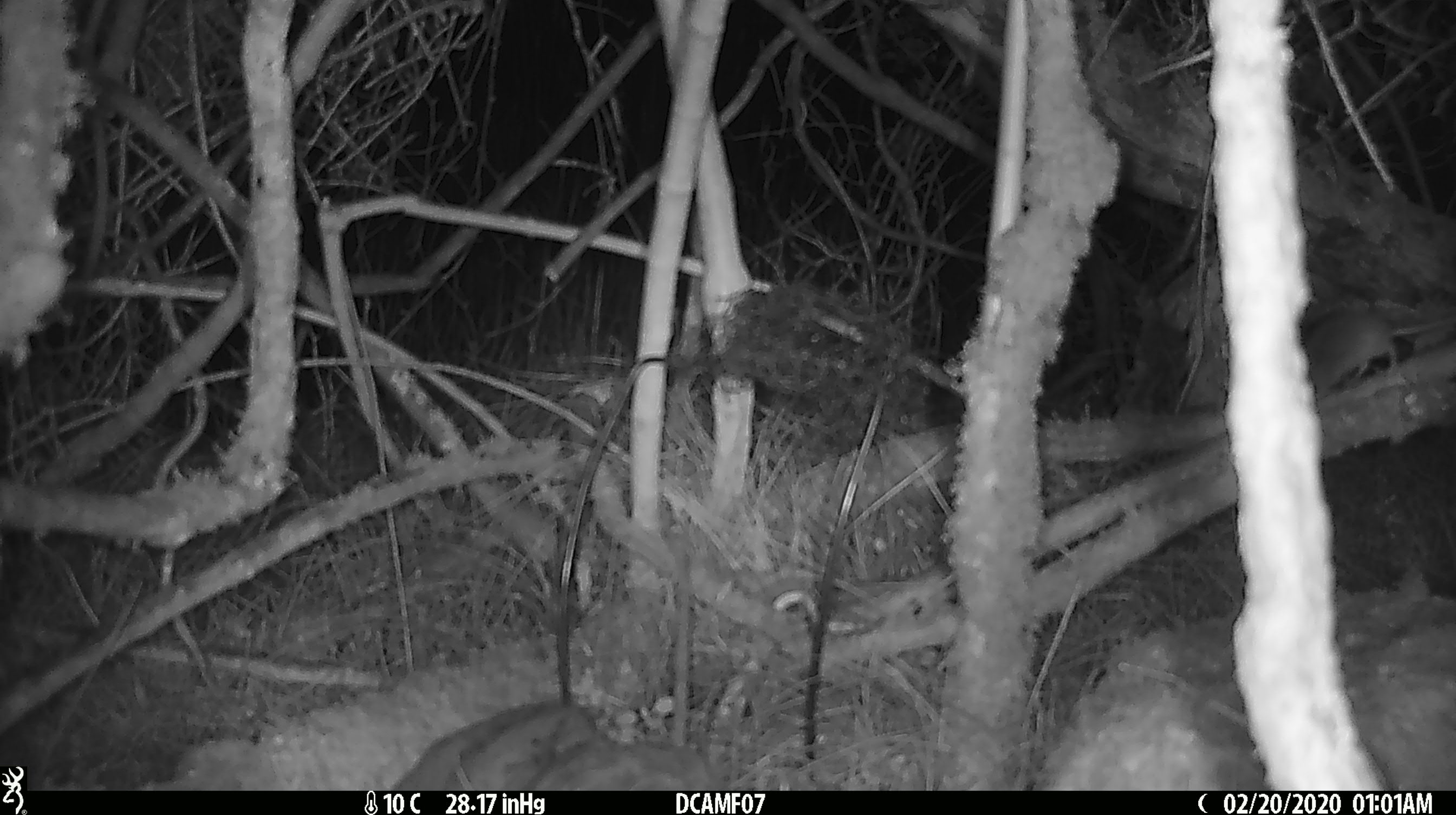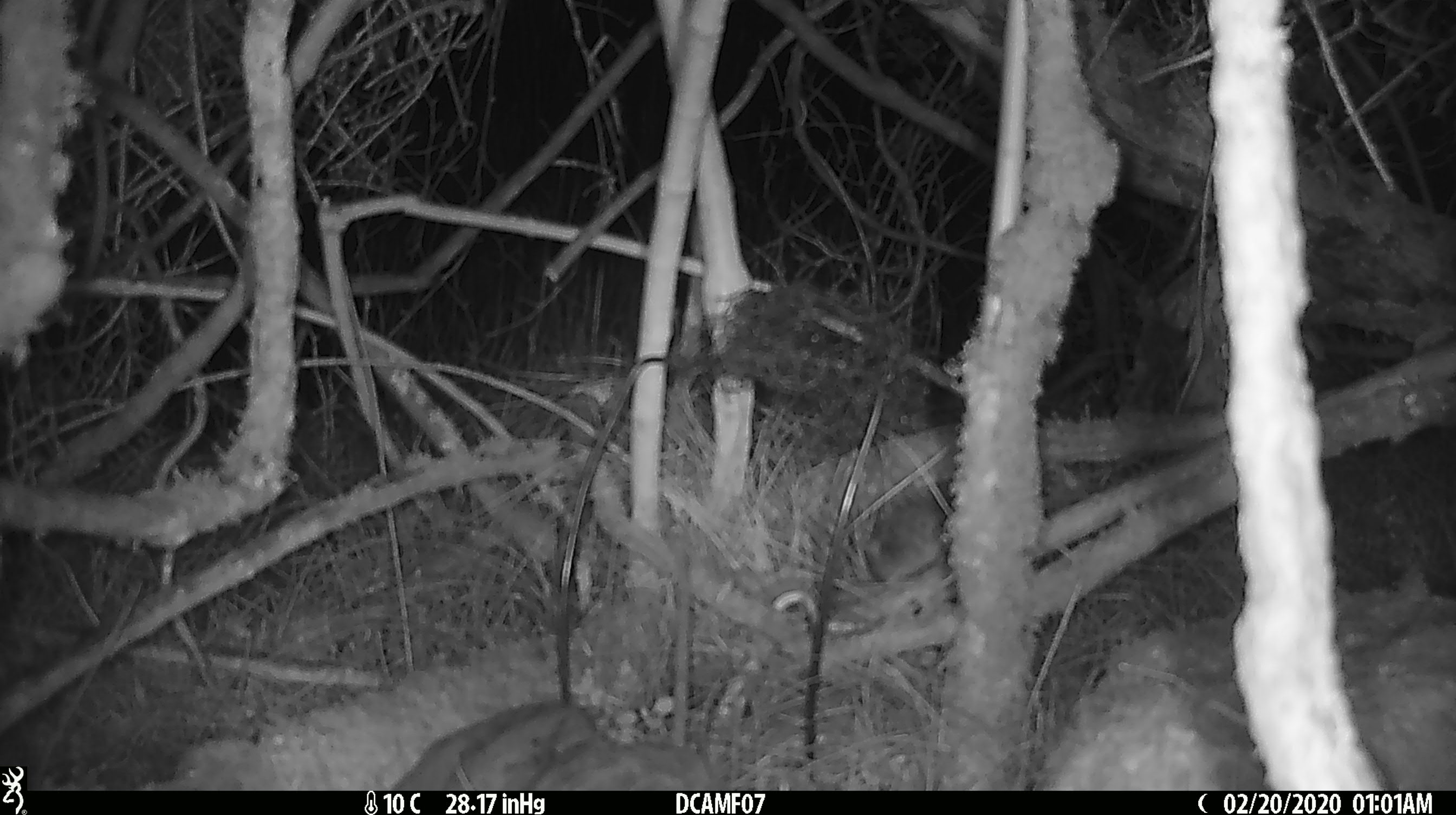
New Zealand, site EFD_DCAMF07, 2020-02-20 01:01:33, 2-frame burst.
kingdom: Animalia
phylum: Chordata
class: Mammalia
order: Rodentia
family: Muridae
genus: Mus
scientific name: Mus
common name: mouse